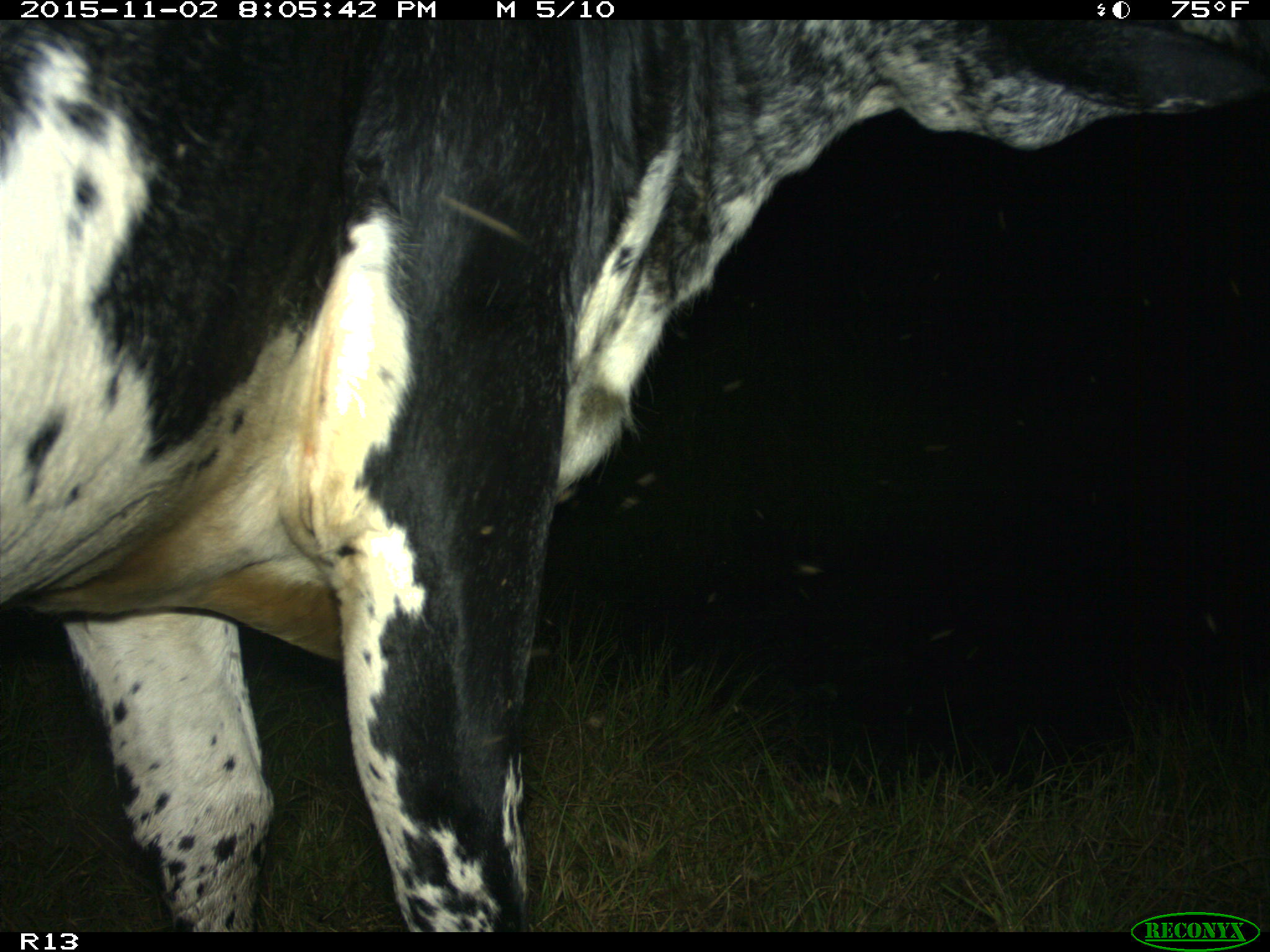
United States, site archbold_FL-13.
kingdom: Animalia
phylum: Chordata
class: Mammalia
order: Artiodactyla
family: Bovidae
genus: Bos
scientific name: Bos taurus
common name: domestic cow